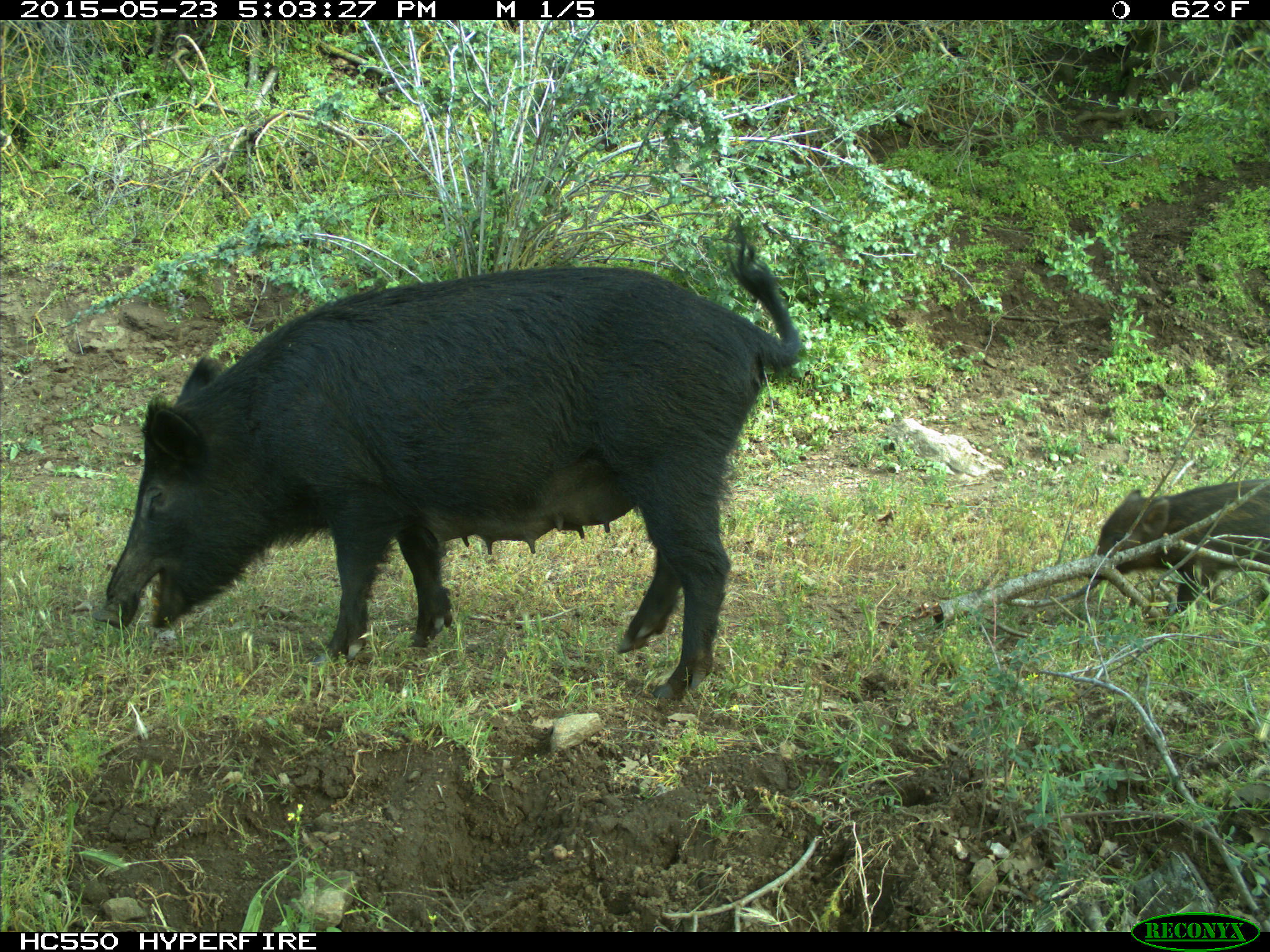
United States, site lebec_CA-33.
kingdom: Animalia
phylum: Chordata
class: Mammalia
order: Artiodactyla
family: Suidae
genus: Sus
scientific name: Sus scrofa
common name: wild boar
Sus scrofa (wild boar).